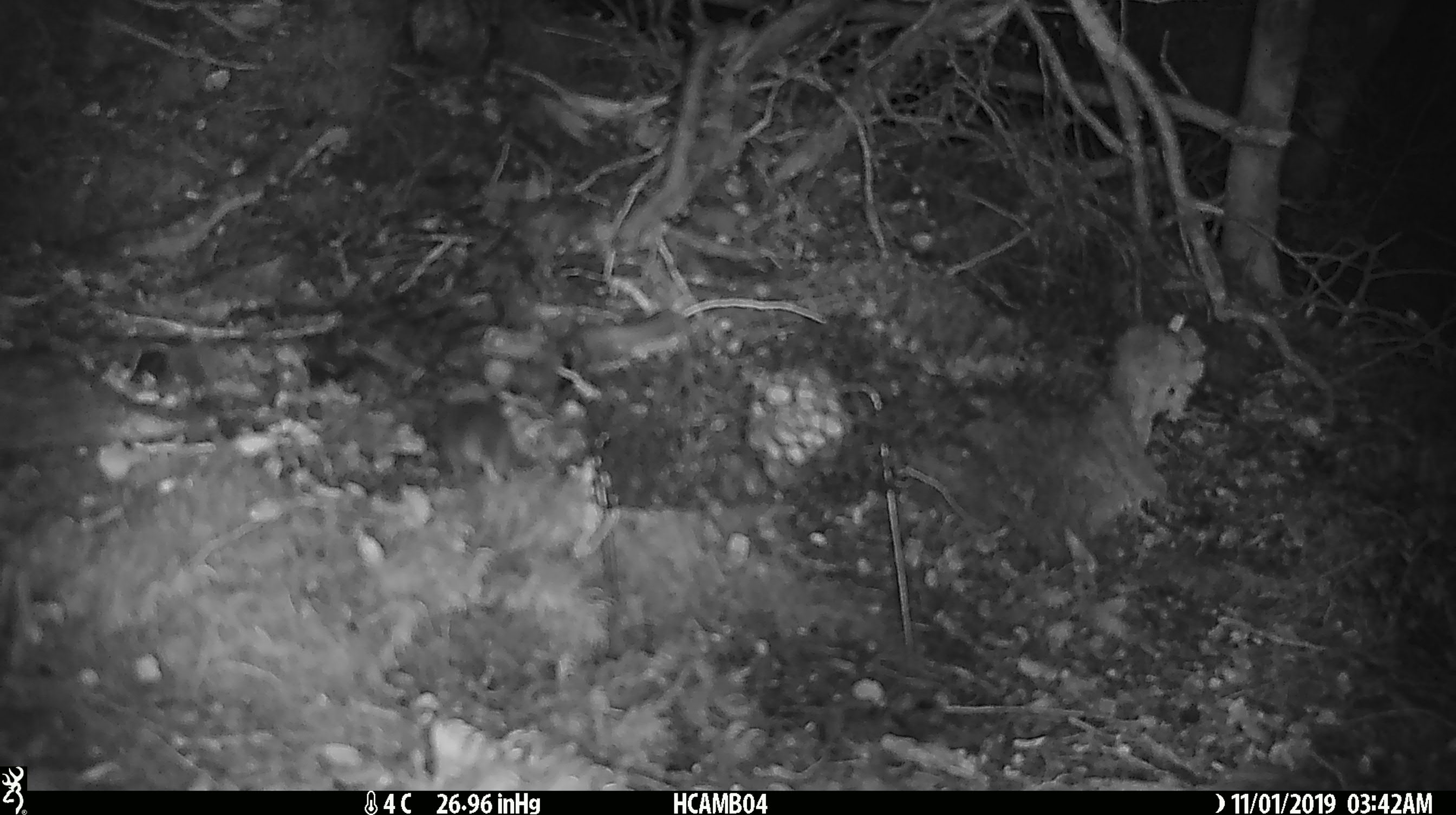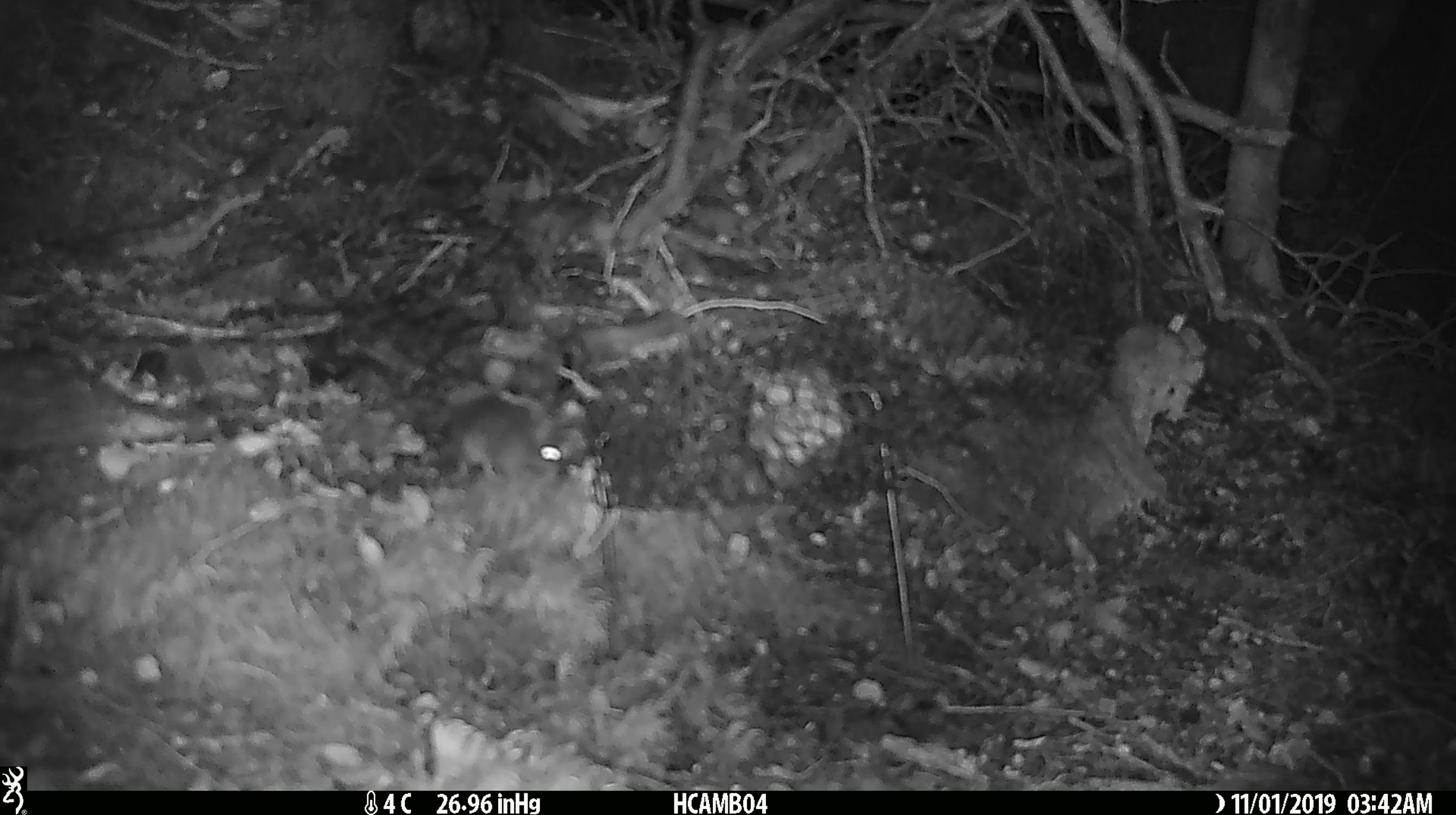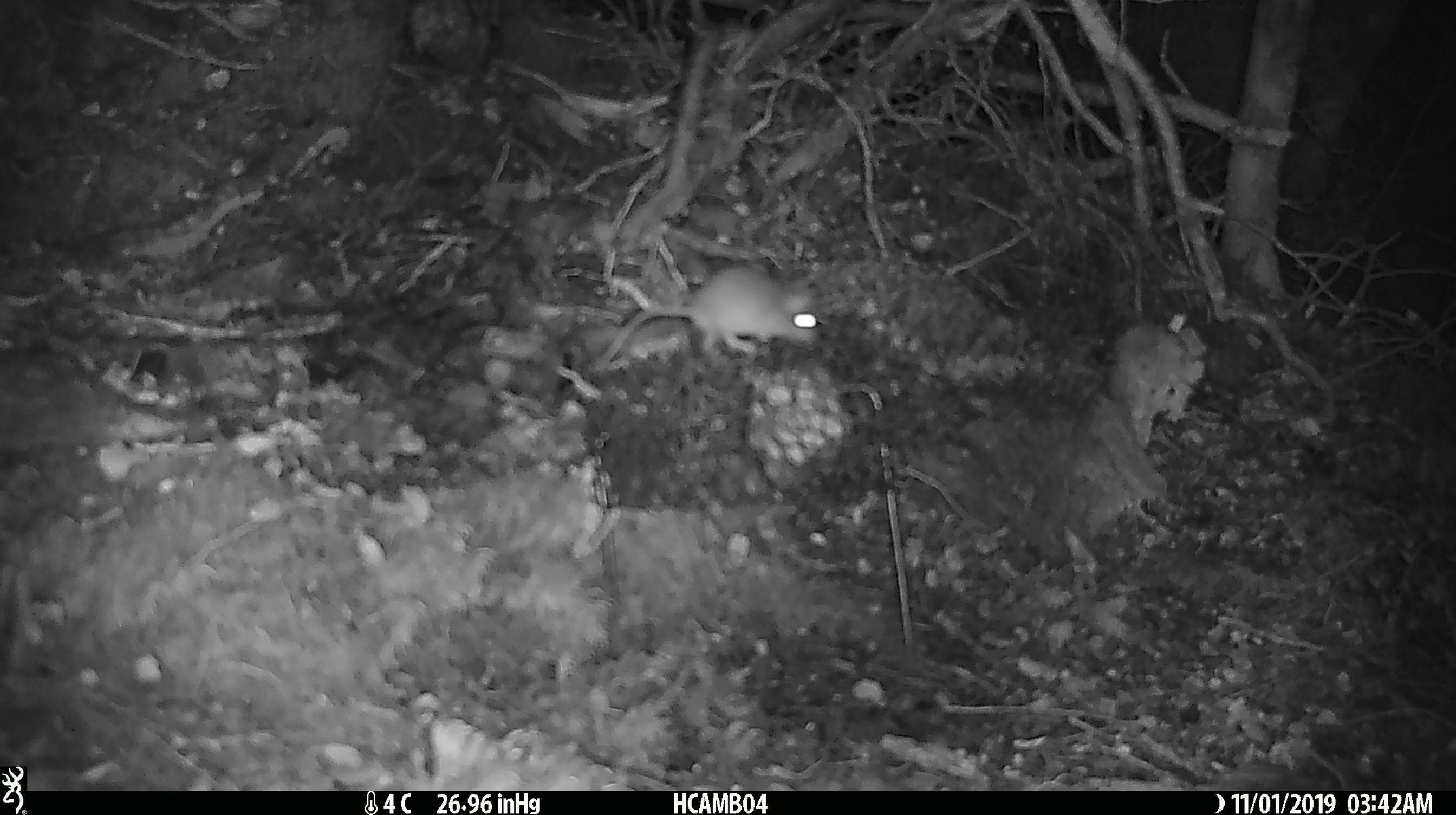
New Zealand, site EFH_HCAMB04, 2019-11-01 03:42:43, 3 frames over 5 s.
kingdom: Animalia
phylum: Chordata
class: Mammalia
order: Rodentia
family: Muridae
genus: Mus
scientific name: Mus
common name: mouse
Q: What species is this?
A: Mouse (Mus).